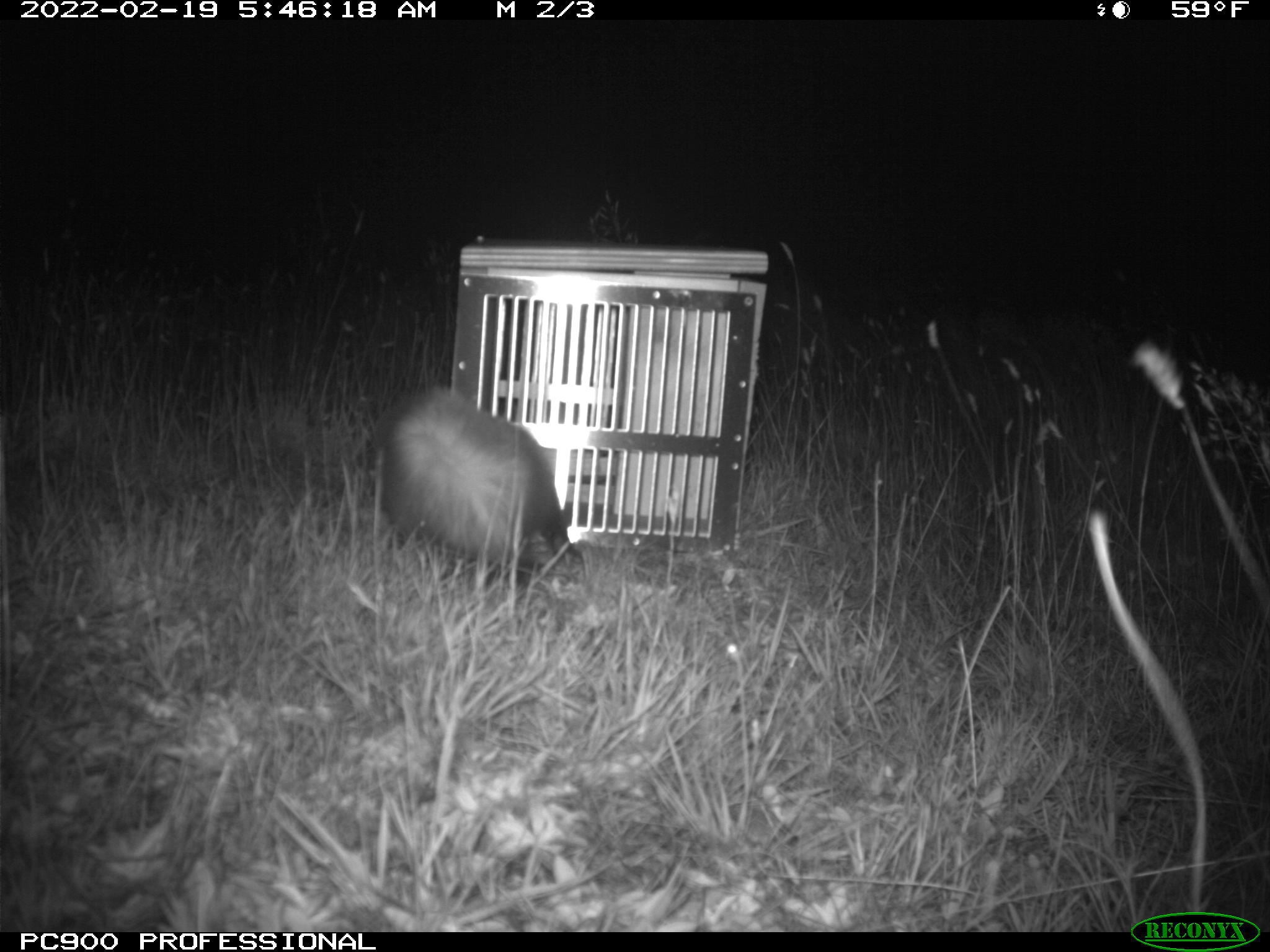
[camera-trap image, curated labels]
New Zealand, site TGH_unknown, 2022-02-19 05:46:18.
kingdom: Animalia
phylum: Chordata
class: Mammalia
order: Carnivora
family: Mustelidae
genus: Mustela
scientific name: Mustela furo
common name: ferret